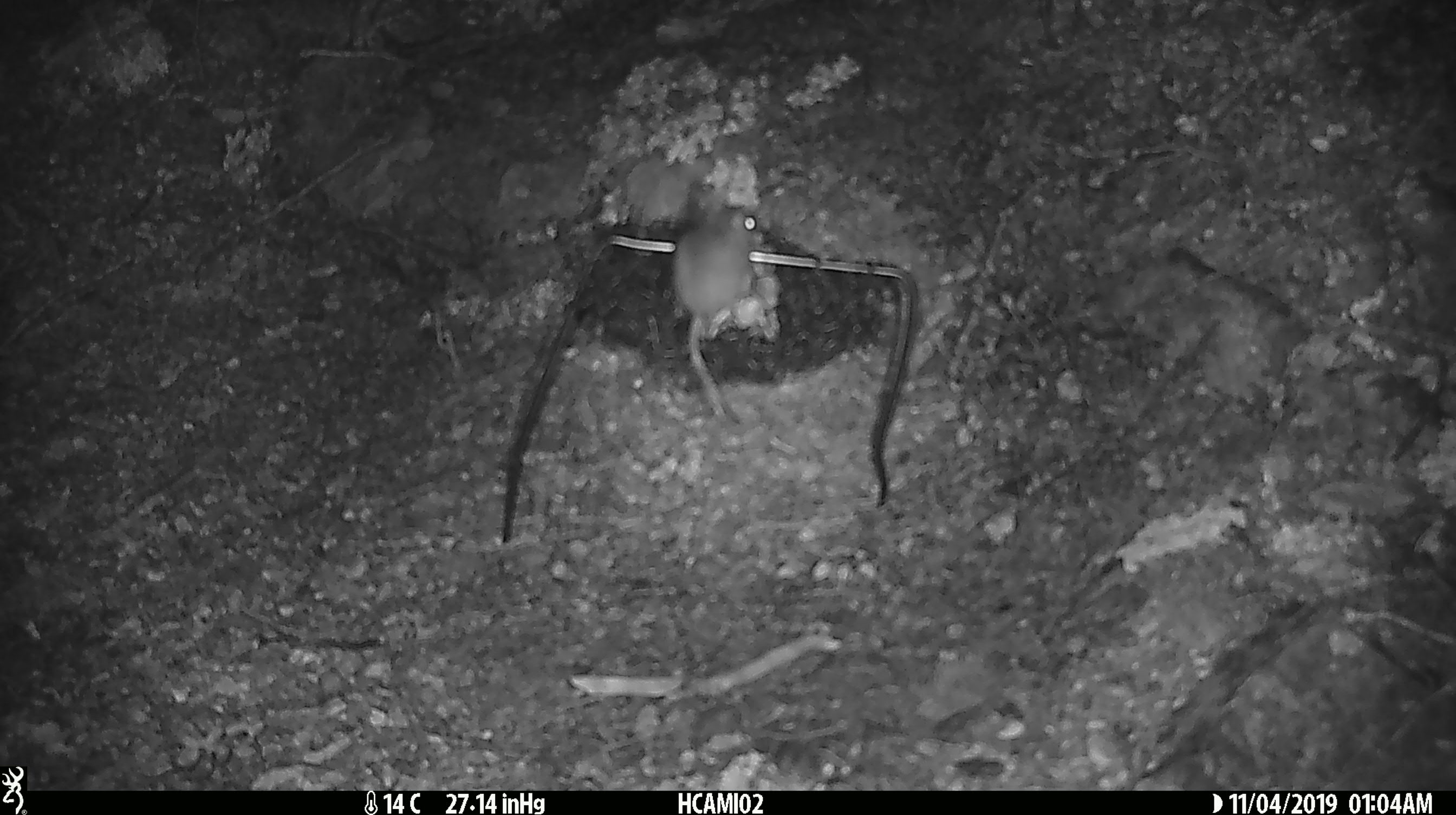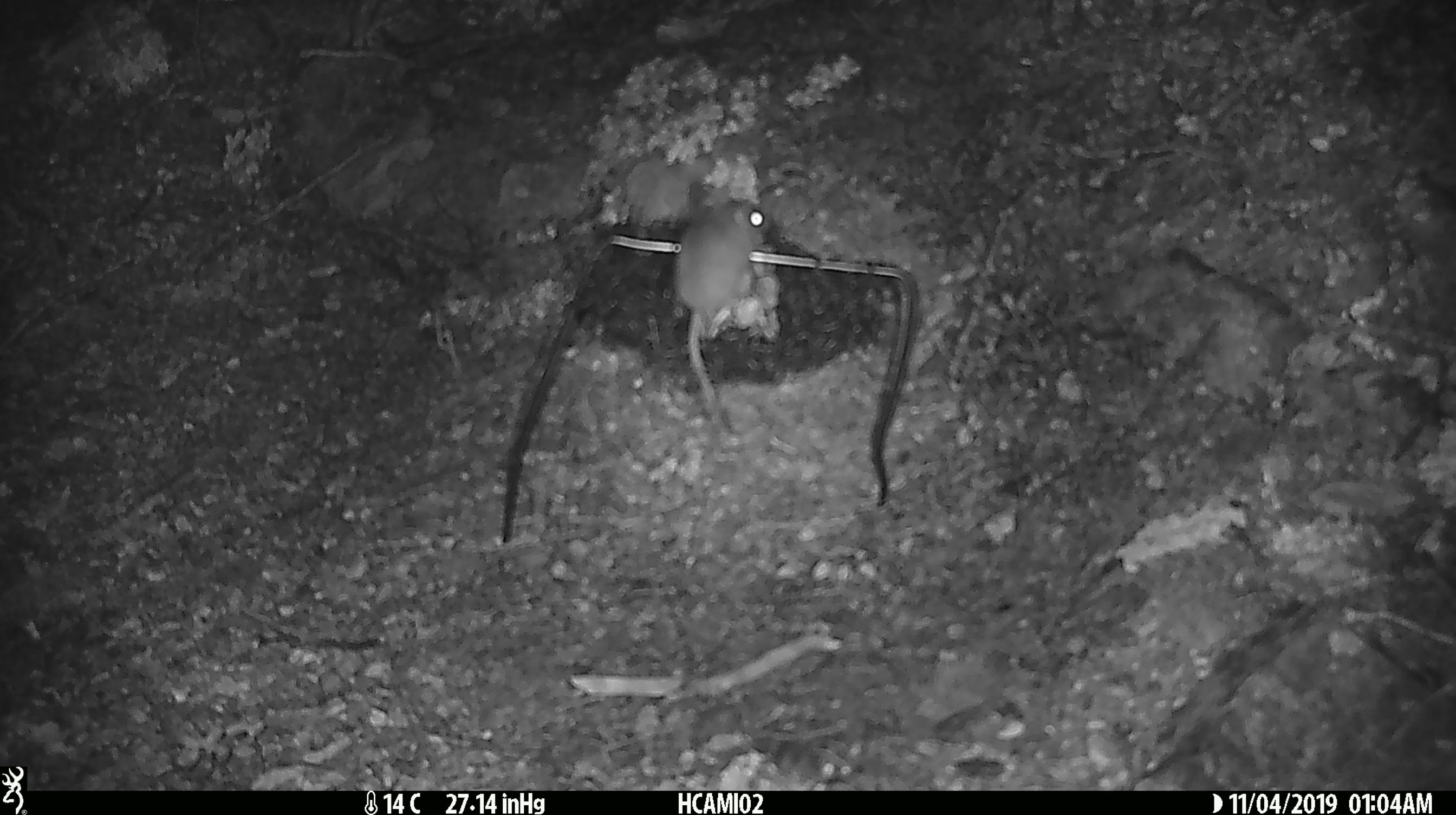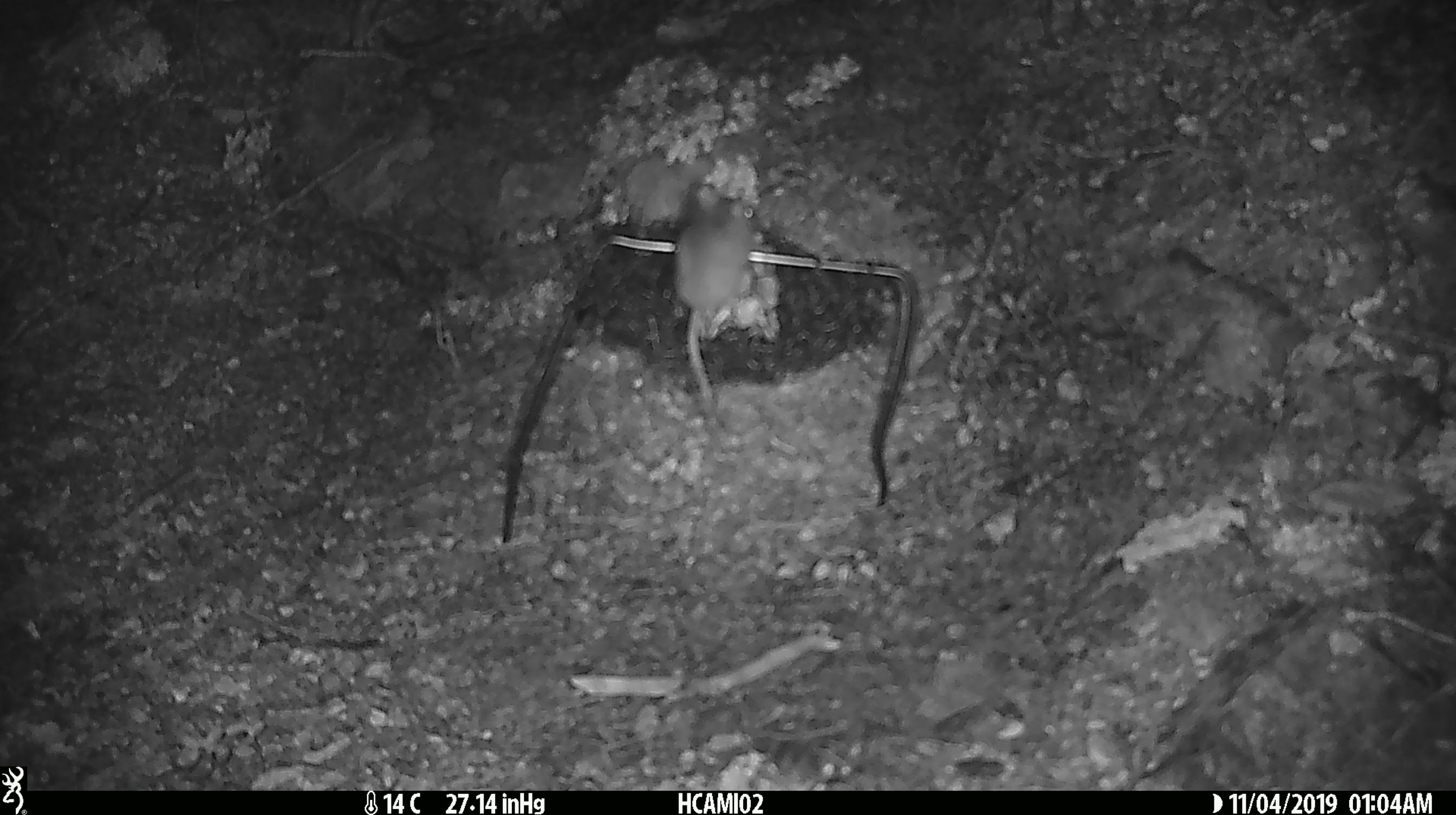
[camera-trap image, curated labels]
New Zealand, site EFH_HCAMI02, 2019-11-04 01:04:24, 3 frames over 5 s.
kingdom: Animalia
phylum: Chordata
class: Mammalia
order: Rodentia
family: Muridae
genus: Mus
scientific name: Mus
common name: mouse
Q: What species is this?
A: Mouse (Mus).